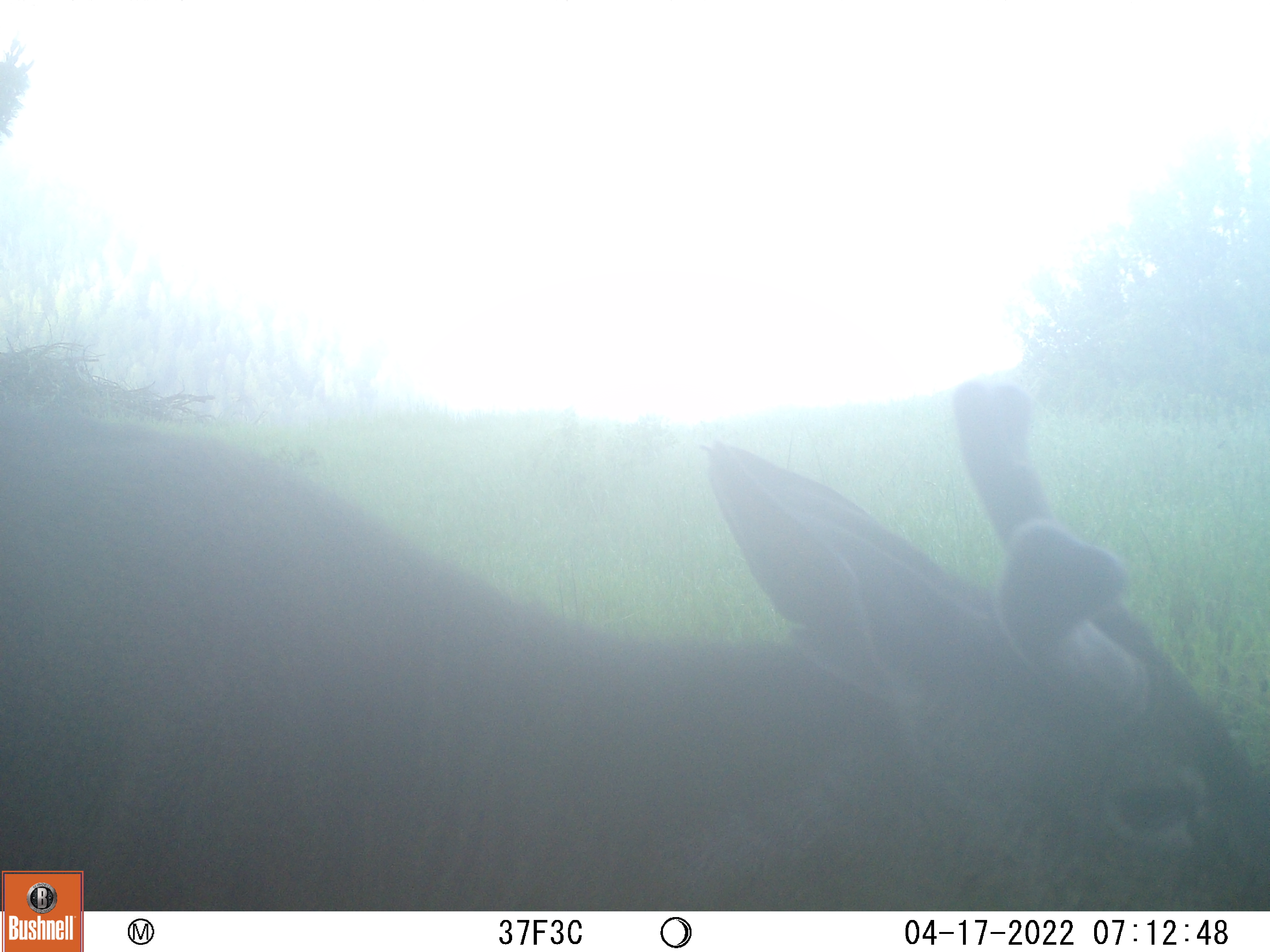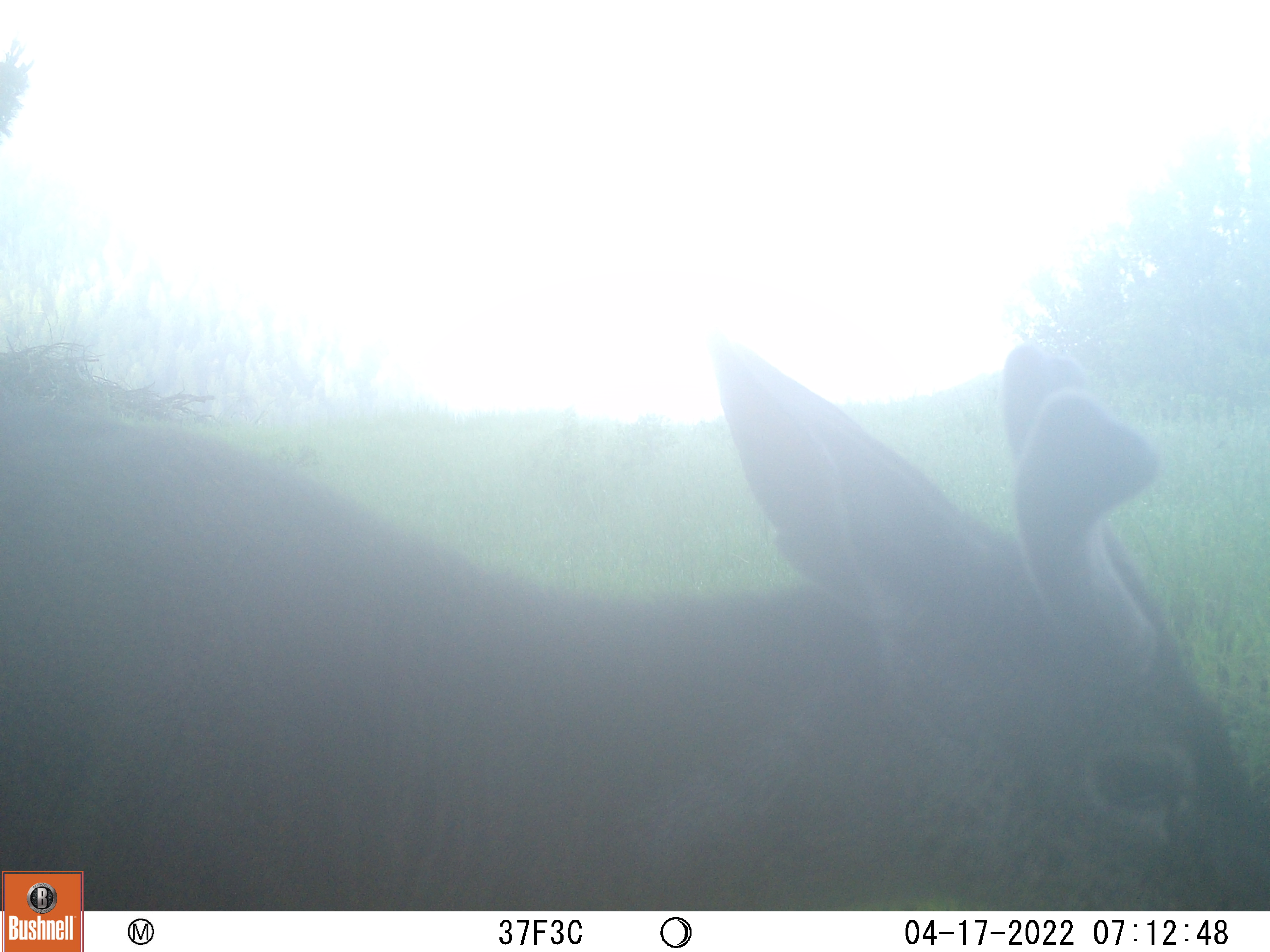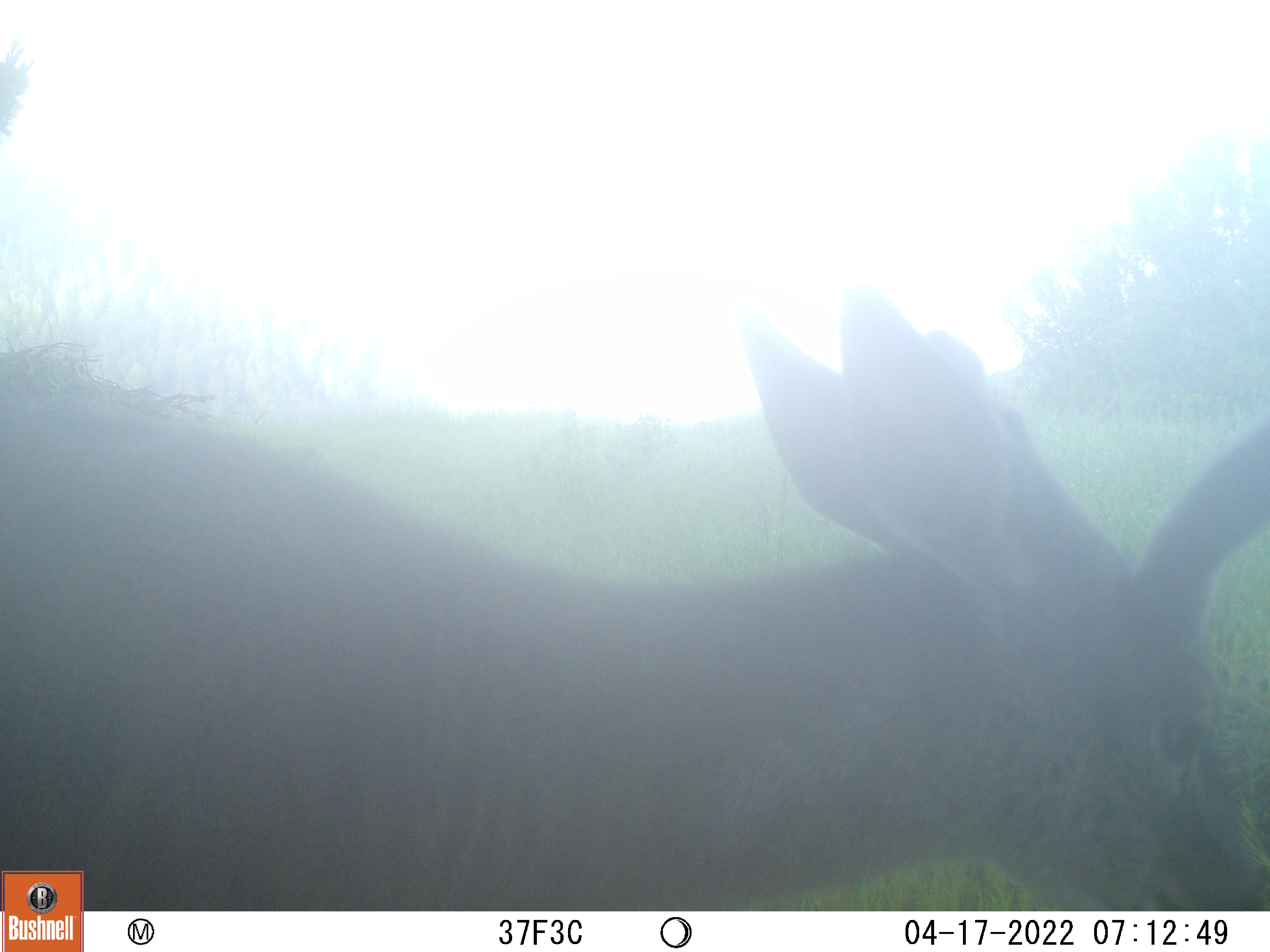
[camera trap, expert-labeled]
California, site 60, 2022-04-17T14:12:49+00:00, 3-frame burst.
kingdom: Animalia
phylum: Chordata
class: Mammalia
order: Artiodactyla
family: Cervidae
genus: Odocoileus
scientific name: Odocoileus hemionus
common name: mule deer